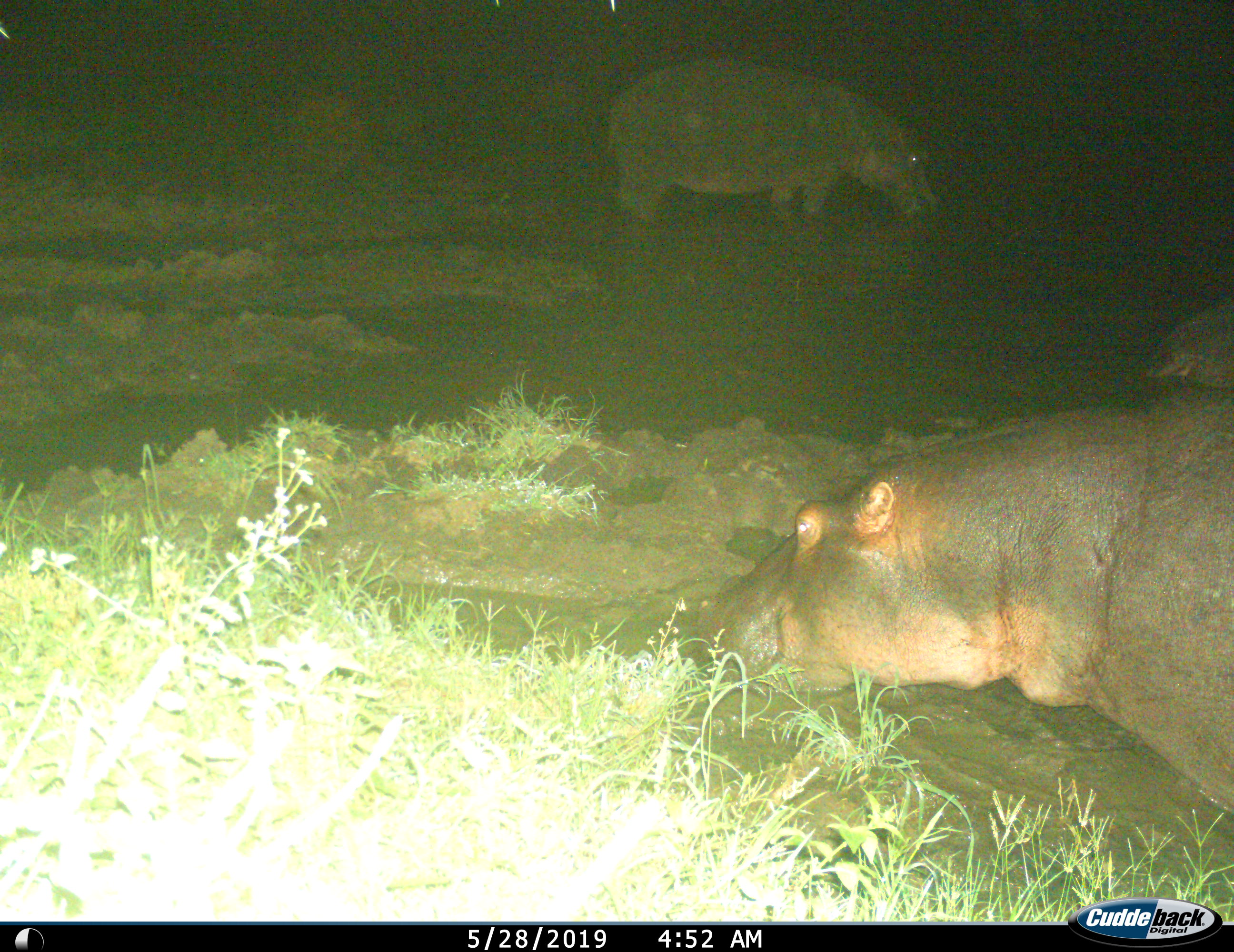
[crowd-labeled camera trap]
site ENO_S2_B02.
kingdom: Animalia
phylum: Chordata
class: Mammalia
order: Artiodactyla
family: Hippopotamidae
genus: Hippopotamus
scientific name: Hippopotamus amphibius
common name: hippopotamus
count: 3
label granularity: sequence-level